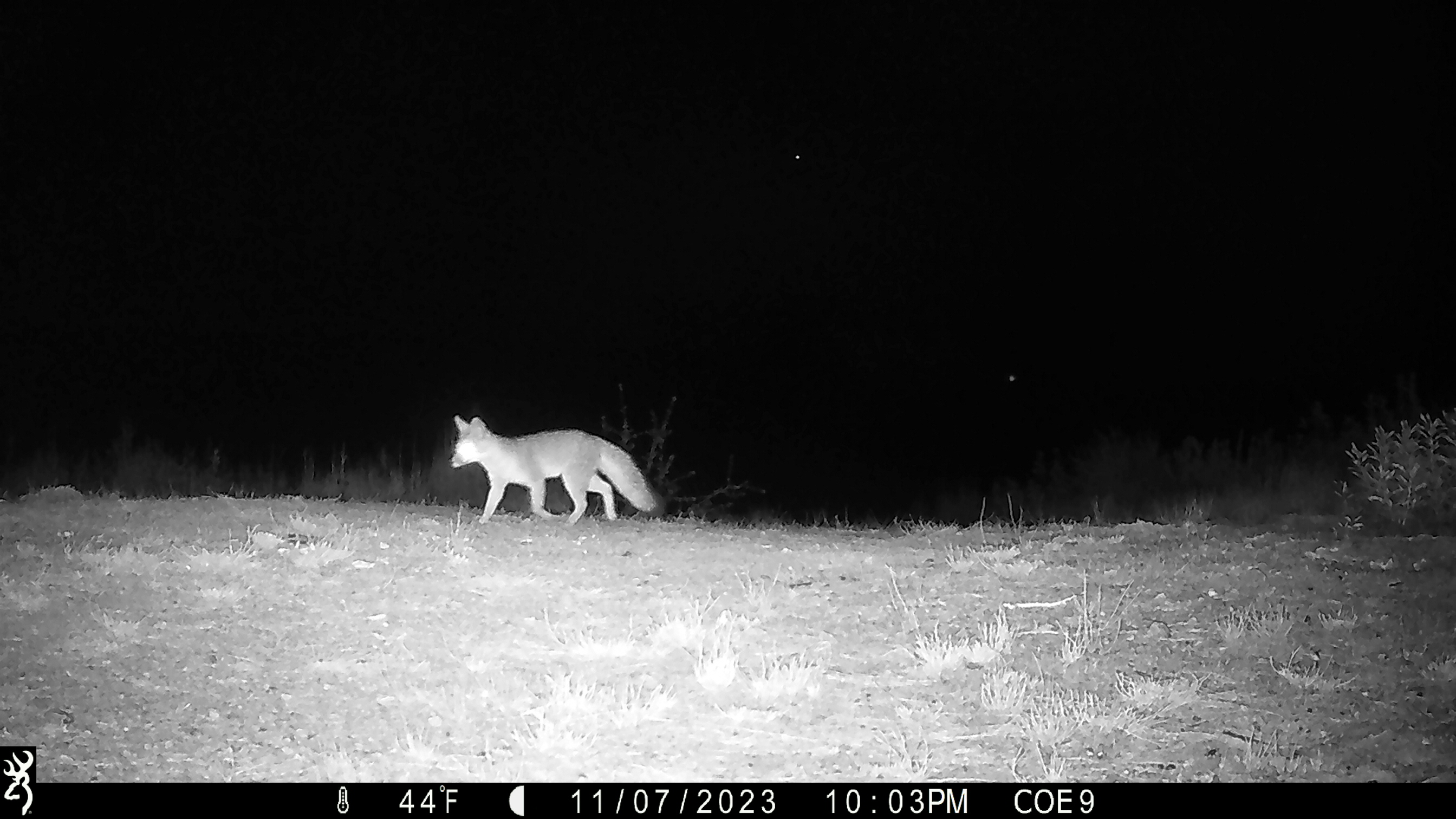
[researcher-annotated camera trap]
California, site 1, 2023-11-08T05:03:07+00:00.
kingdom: Animalia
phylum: Chordata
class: Mammalia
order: Carnivora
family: Canidae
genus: Urocyon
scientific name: Urocyon cinereoargenteus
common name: gray fox